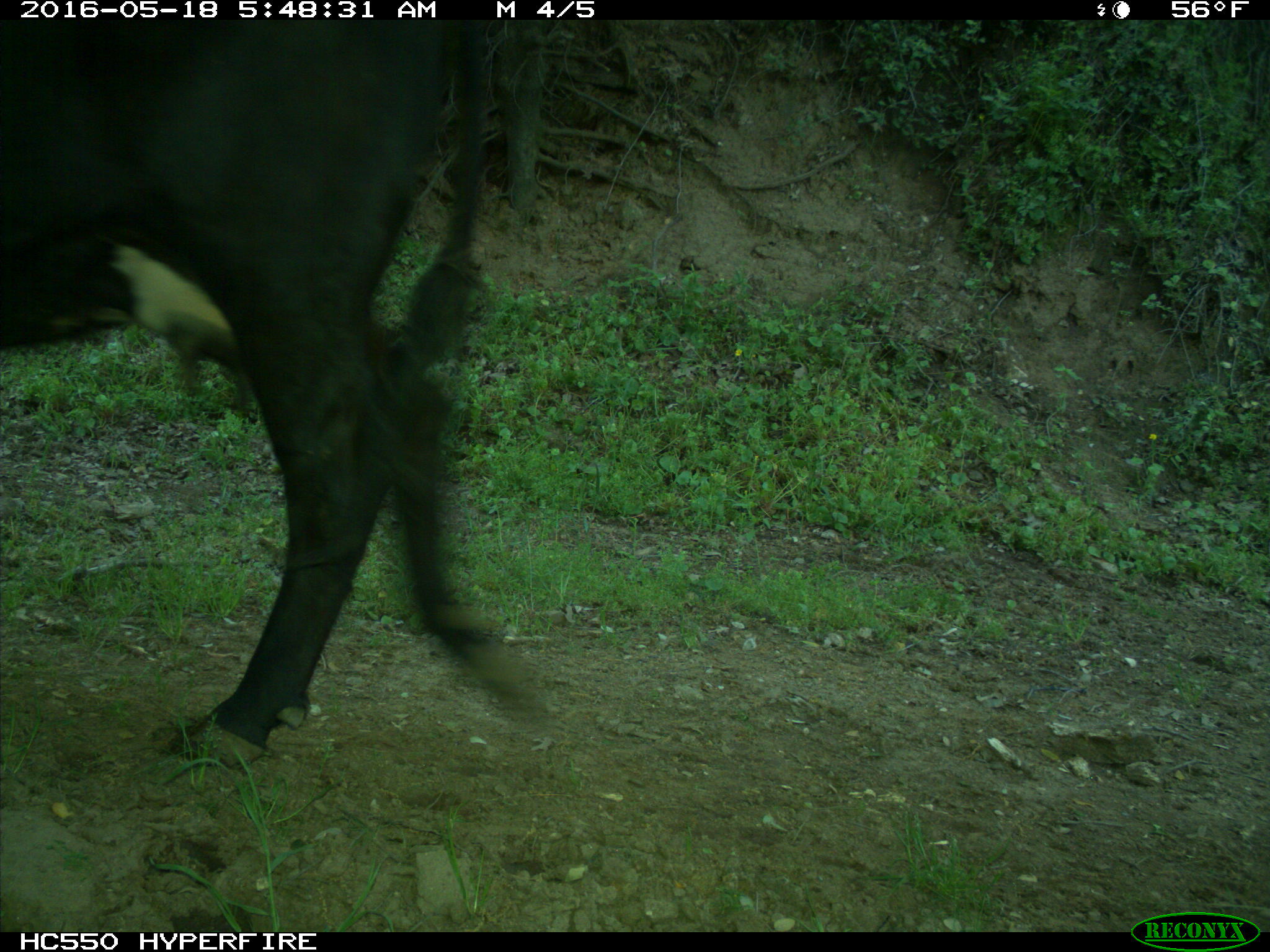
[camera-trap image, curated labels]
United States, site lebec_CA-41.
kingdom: Animalia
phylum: Chordata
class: Mammalia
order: Artiodactyla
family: Bovidae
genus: Bos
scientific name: Bos taurus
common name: domestic cow